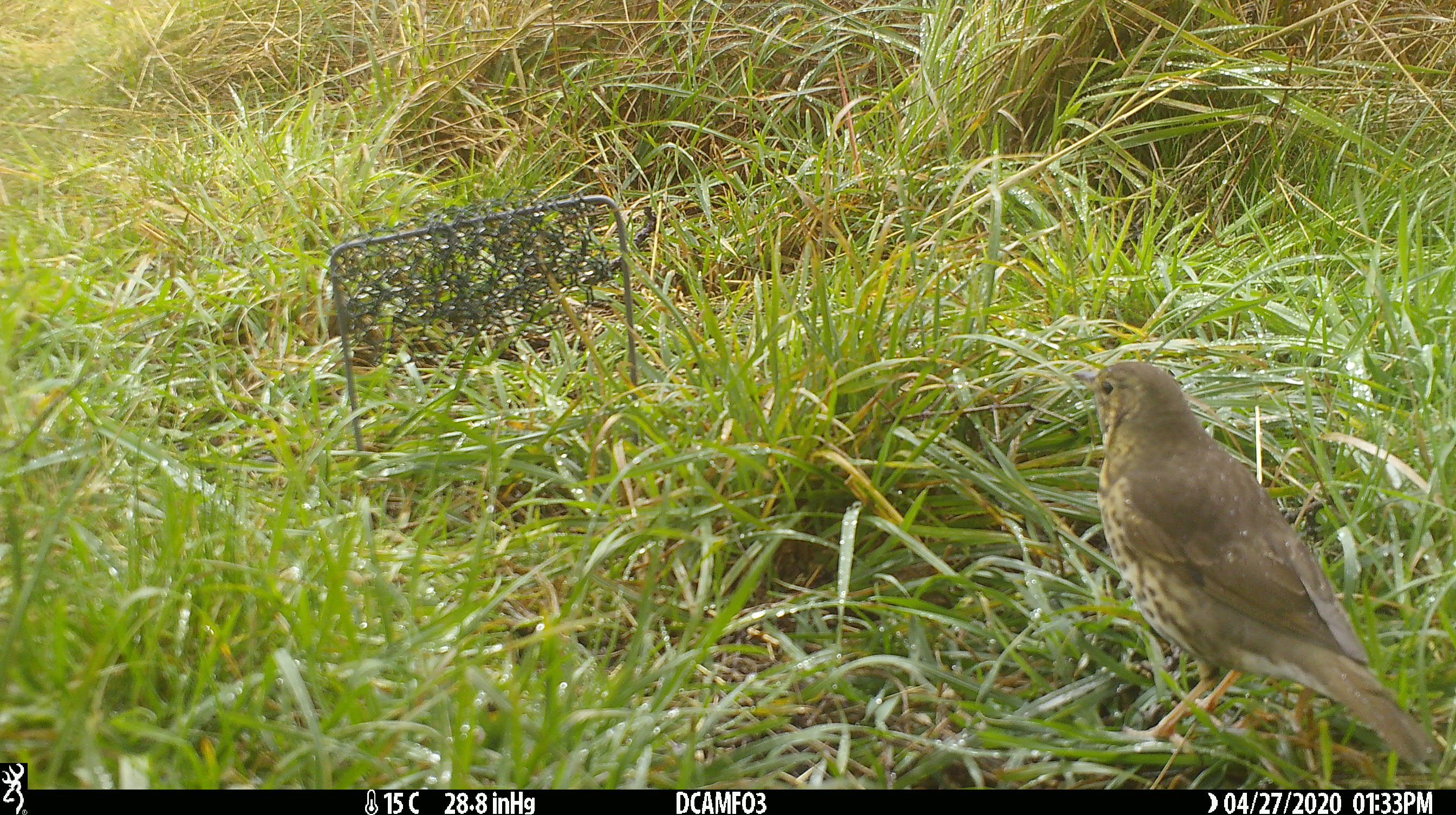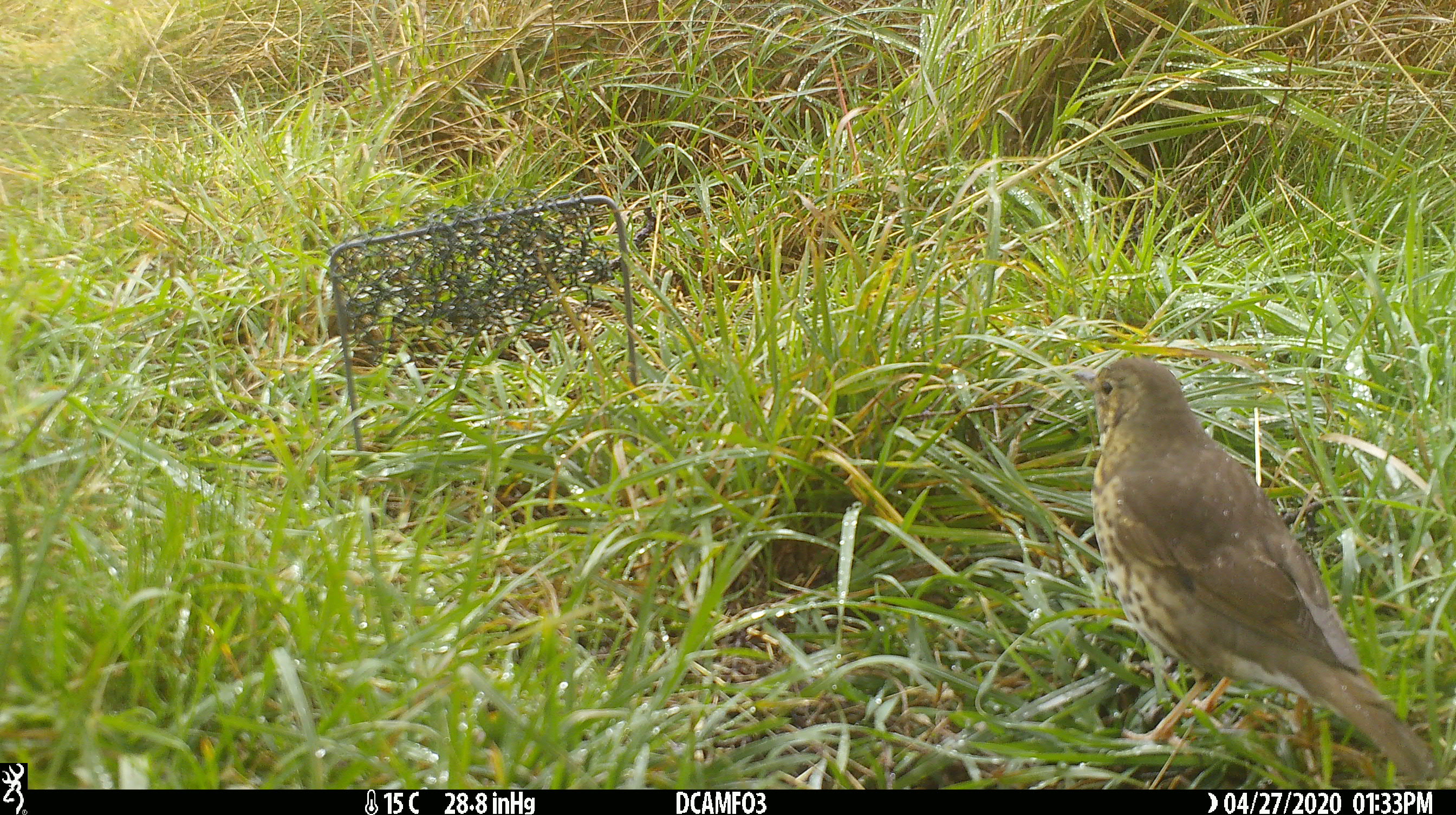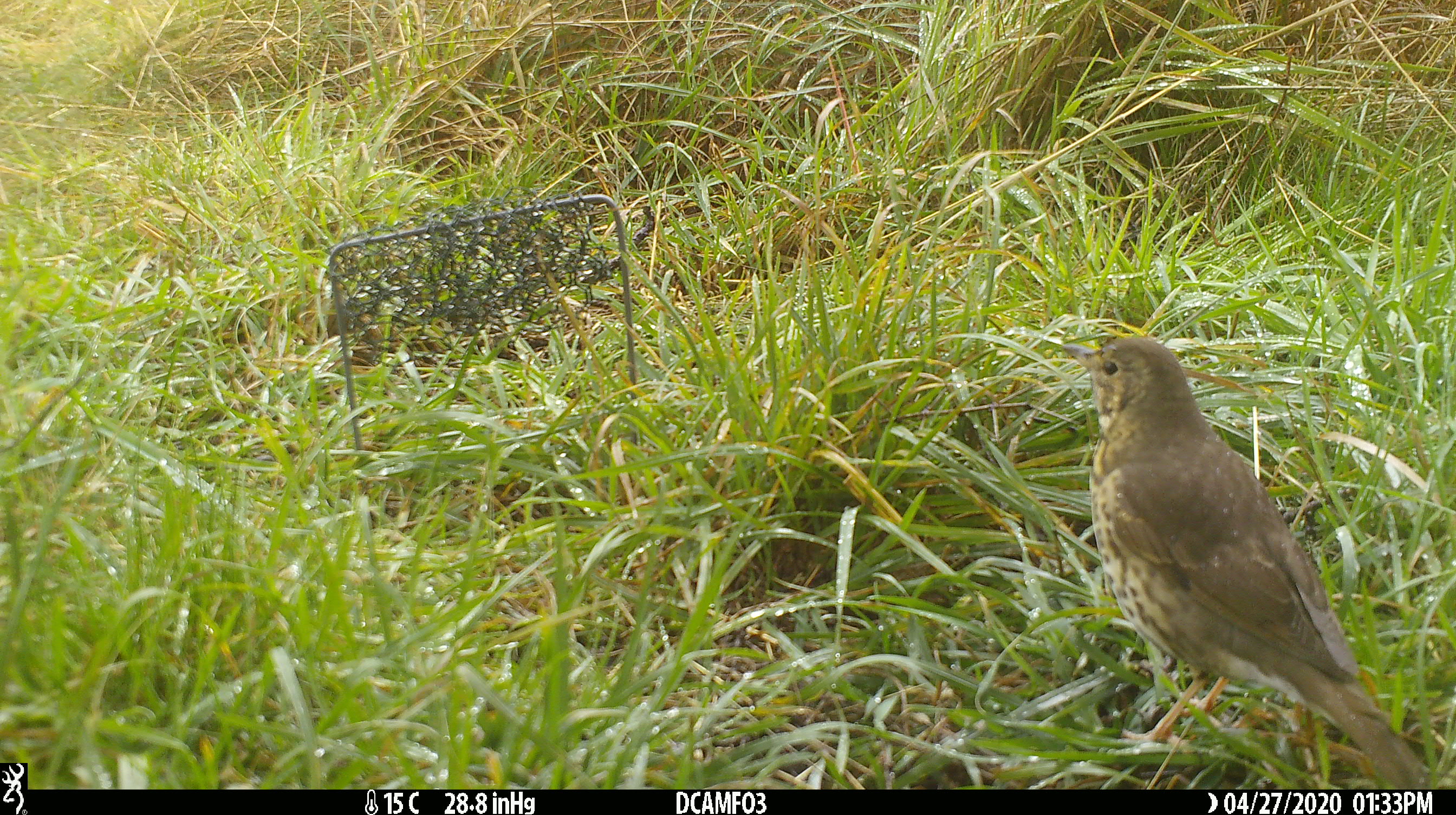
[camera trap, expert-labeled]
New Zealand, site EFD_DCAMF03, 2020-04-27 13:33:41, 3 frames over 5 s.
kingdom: Animalia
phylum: Chordata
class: Aves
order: Passeriformes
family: Turdidae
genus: Turdus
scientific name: Turdus philomelos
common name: song thrush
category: thrush